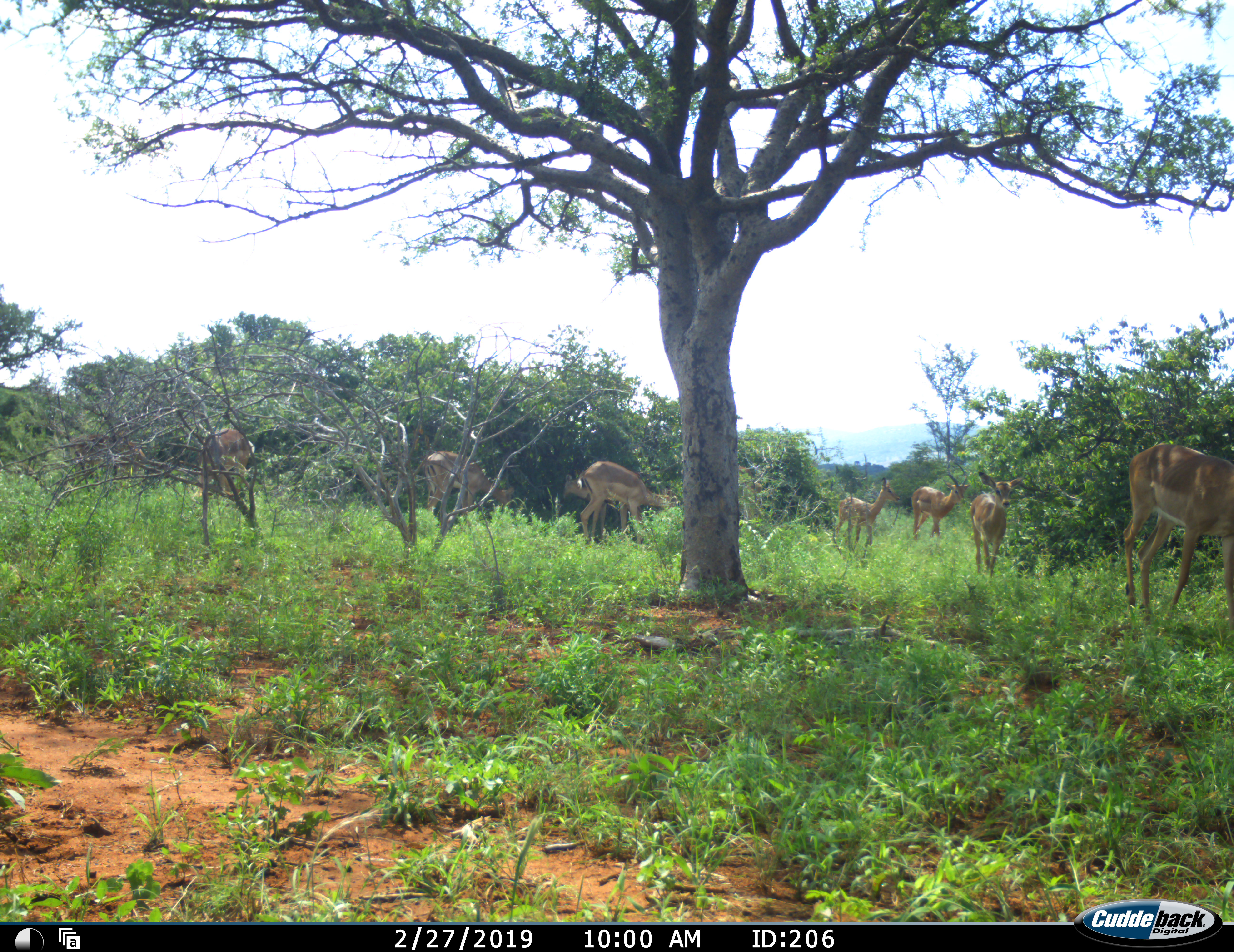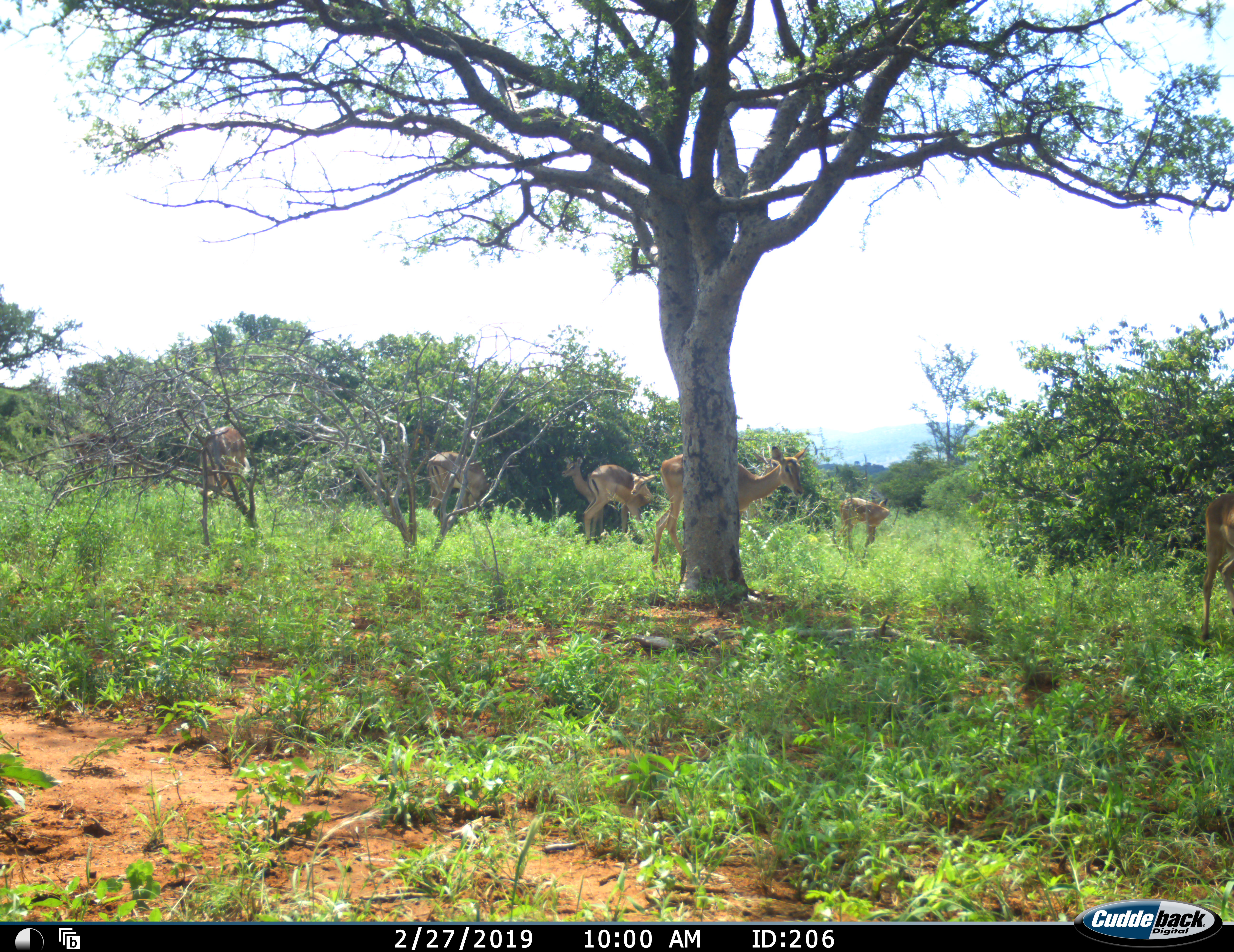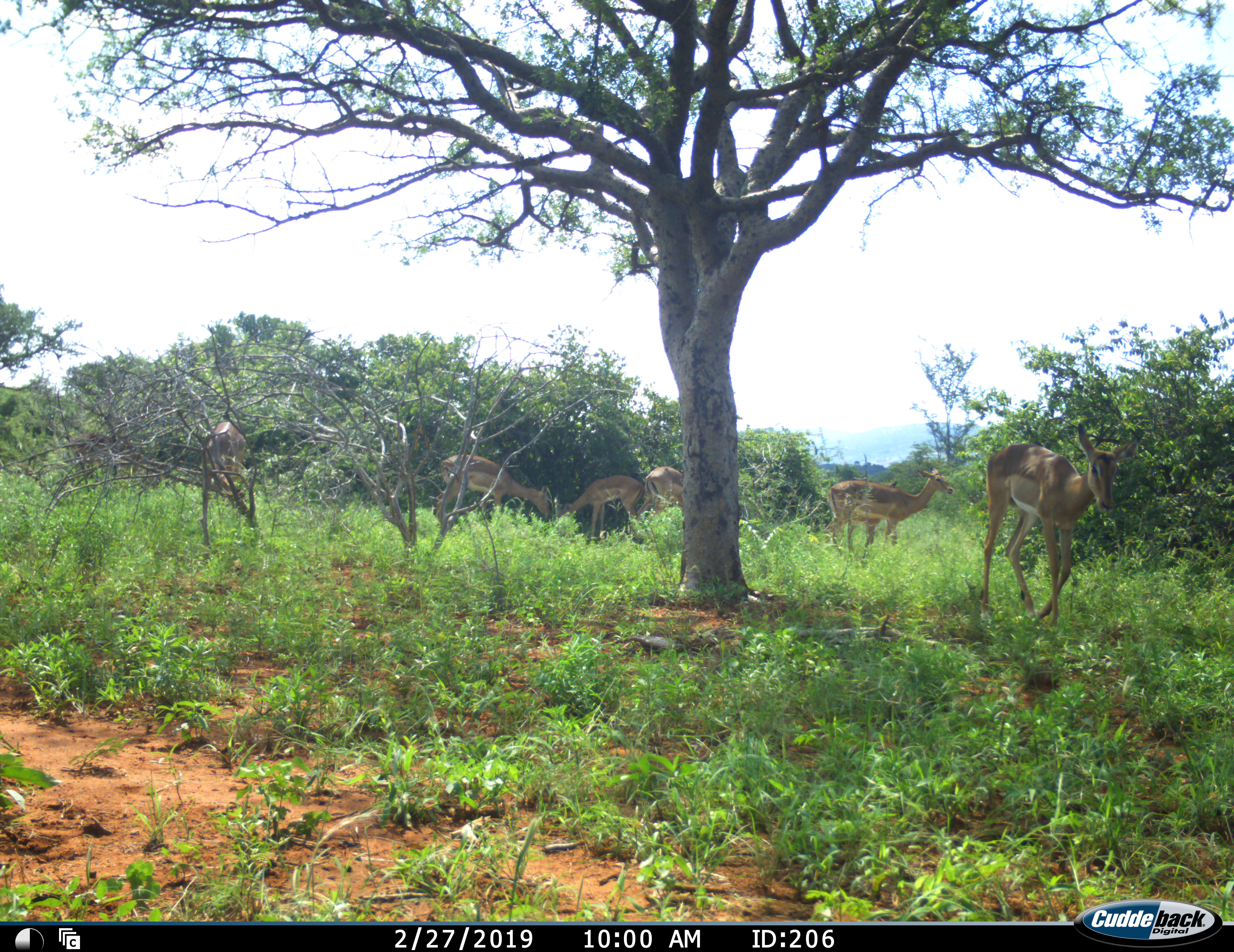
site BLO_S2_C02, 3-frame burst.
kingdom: Animalia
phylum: Chordata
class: Mammalia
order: Artiodactyla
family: Bovidae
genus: Aepyceros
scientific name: Aepyceros melampus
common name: impala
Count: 8.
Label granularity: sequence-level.